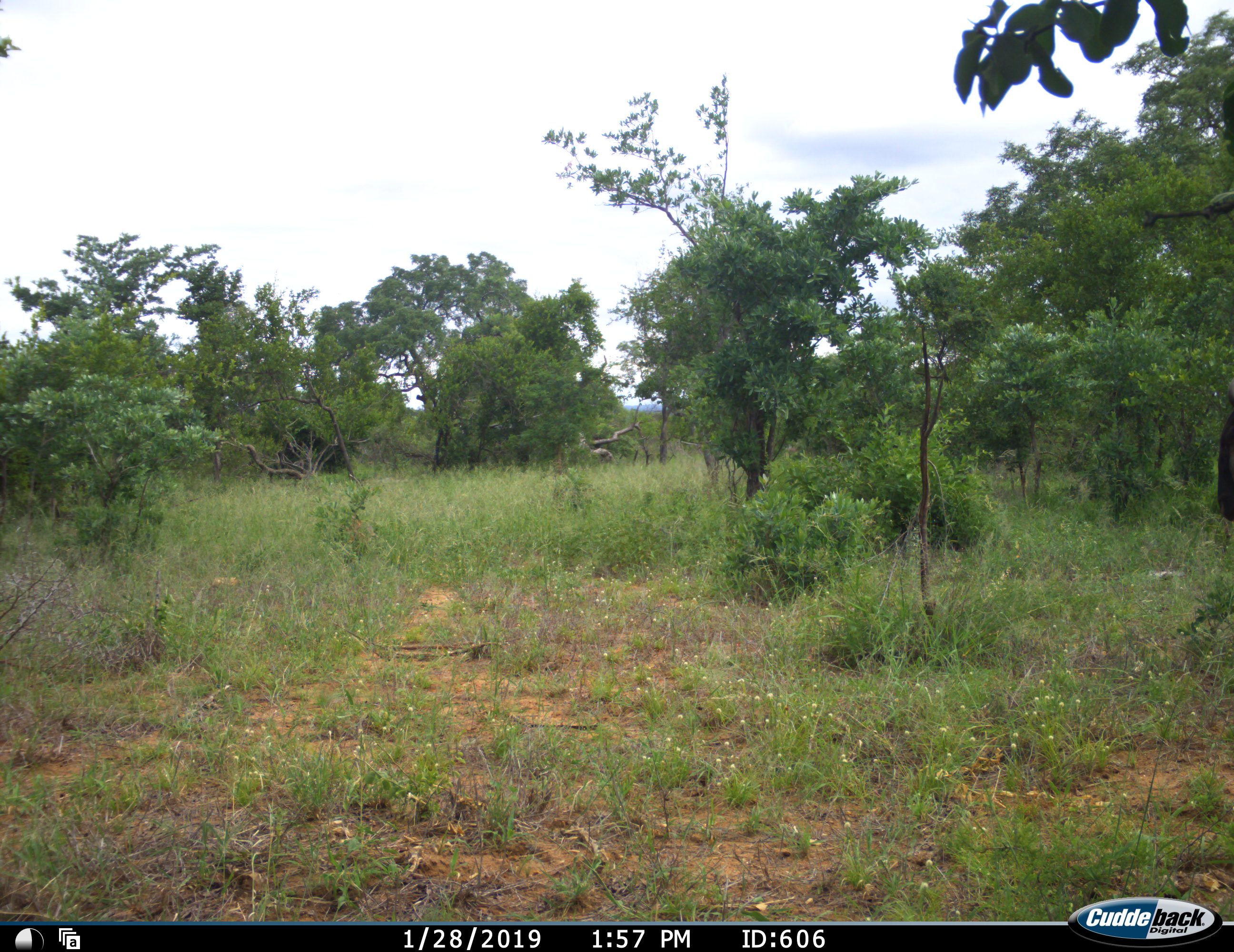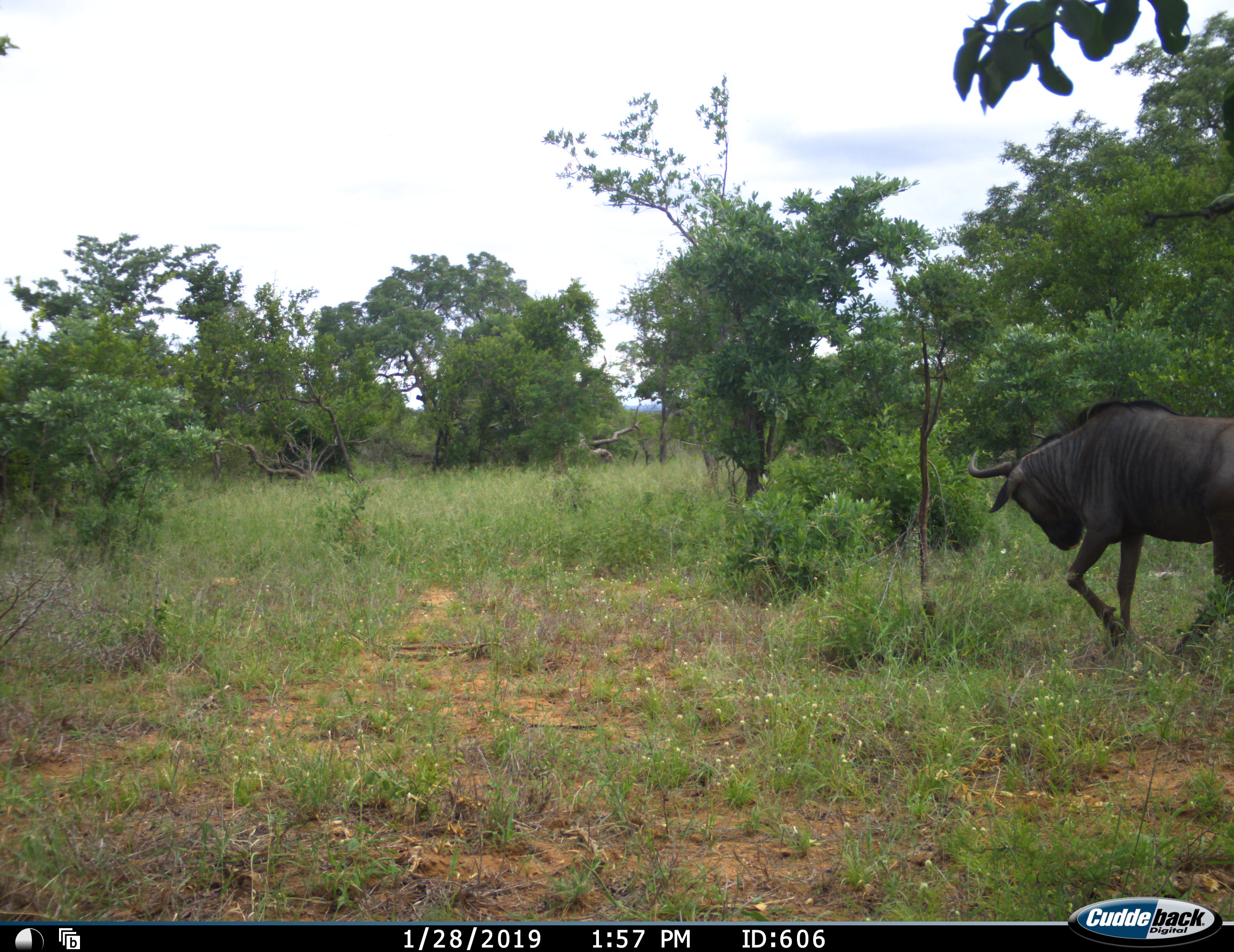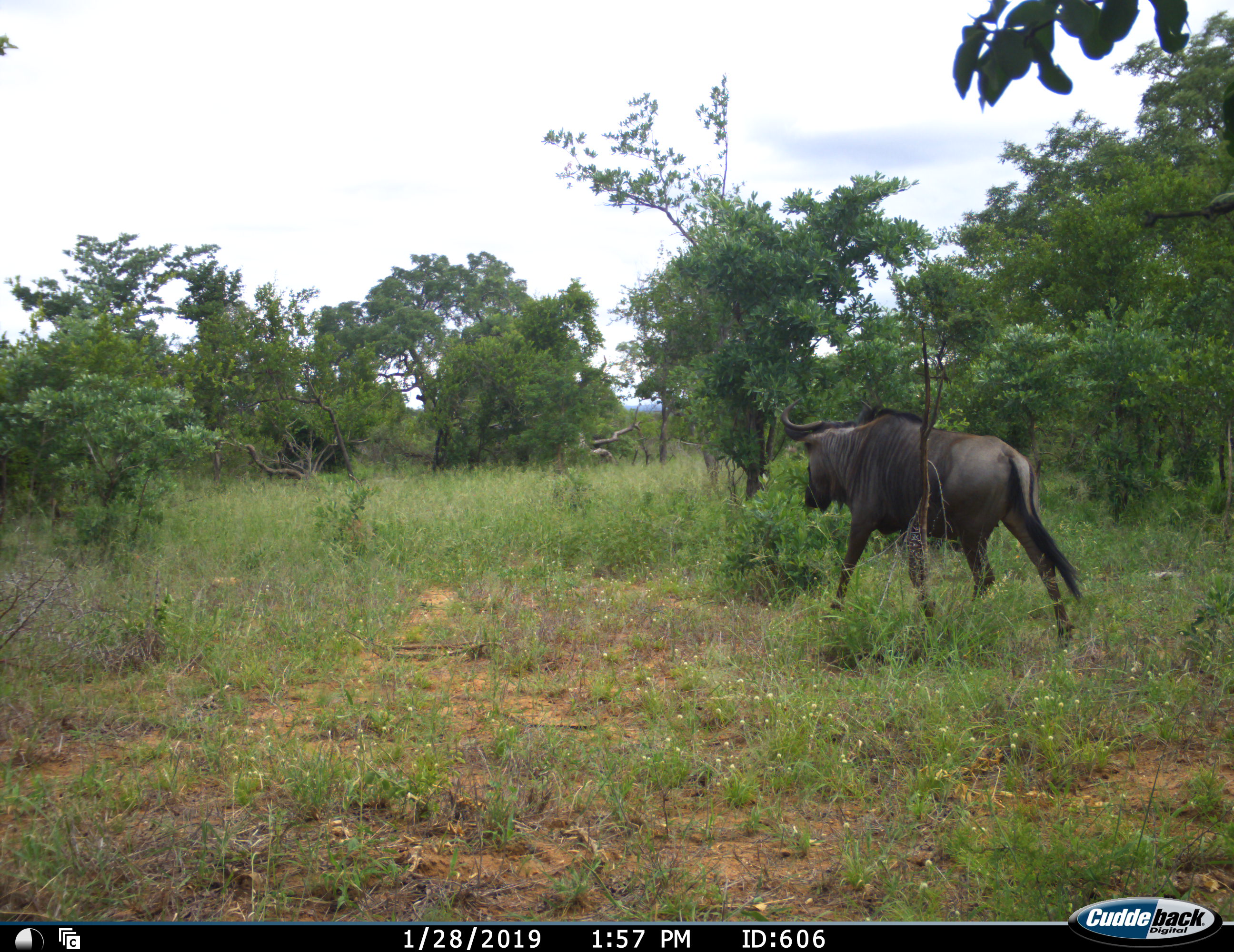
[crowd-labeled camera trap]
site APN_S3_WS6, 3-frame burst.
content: unidentified animal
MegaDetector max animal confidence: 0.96